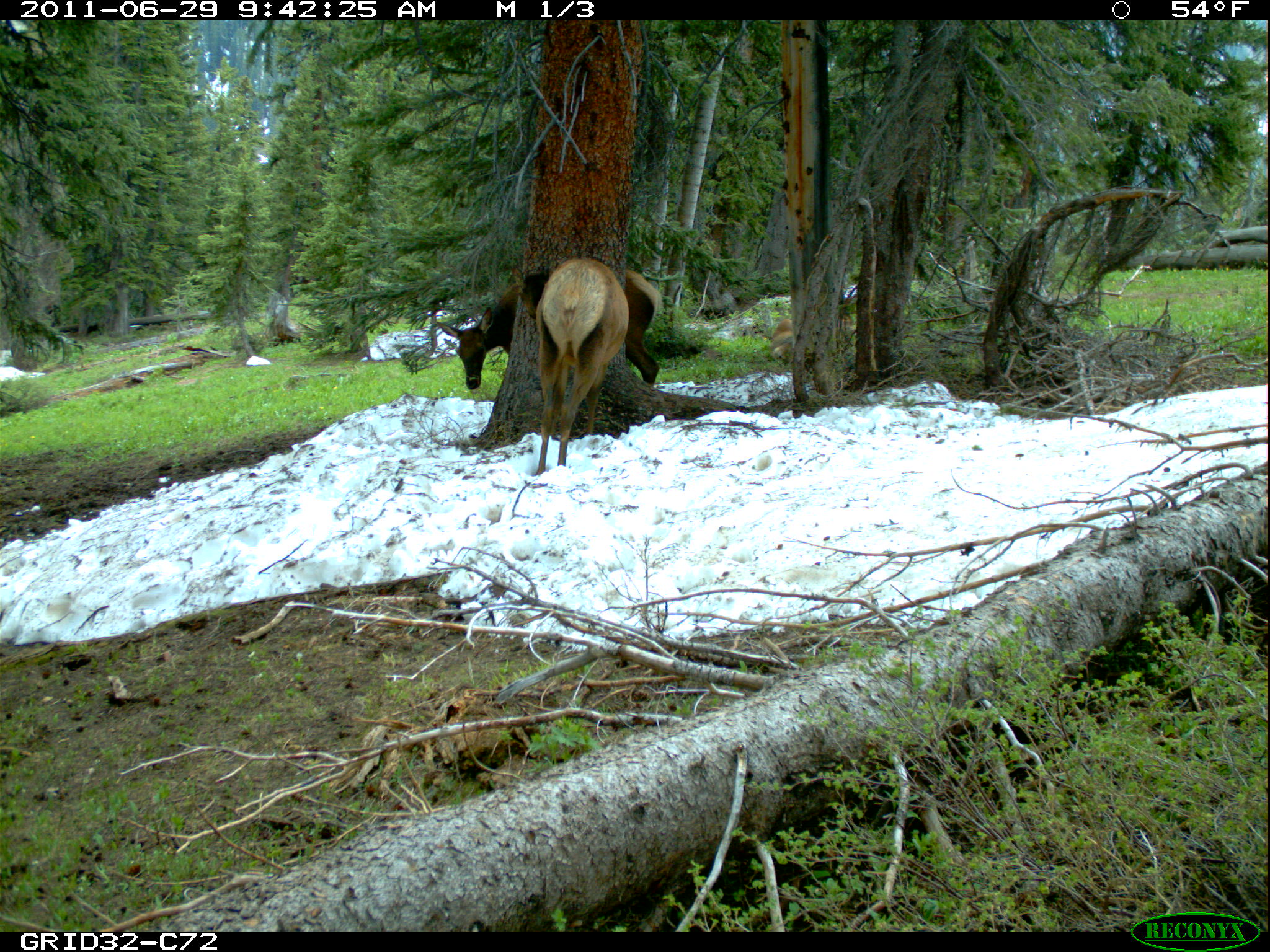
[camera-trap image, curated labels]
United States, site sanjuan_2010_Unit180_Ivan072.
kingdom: Animalia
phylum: Chordata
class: Mammalia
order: Artiodactyla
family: Cervidae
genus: Cervus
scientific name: Cervus elaphus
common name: red deer